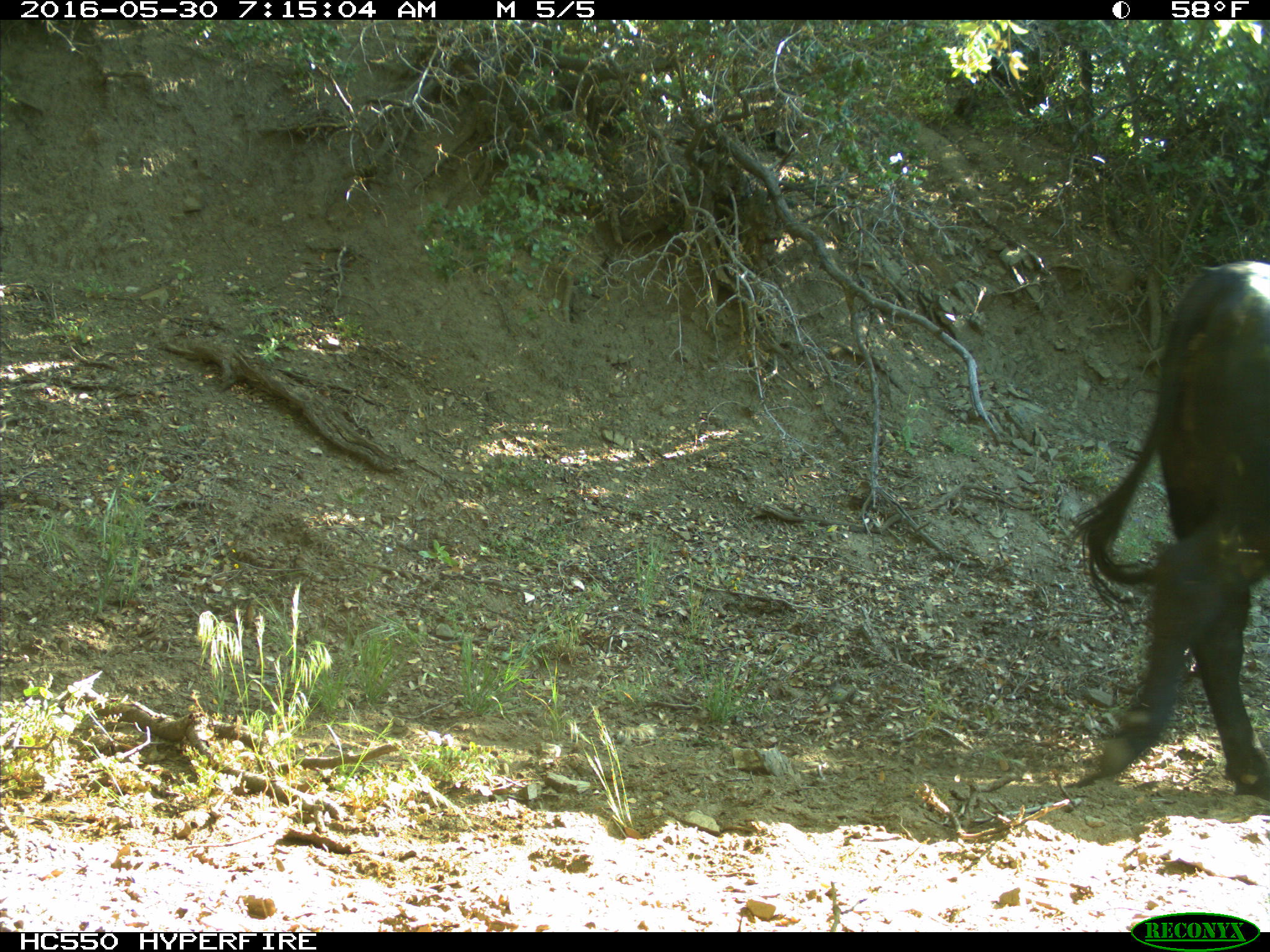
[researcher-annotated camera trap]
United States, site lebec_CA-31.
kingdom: Animalia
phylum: Chordata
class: Mammalia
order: Artiodactyla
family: Bovidae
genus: Bos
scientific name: Bos taurus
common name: domestic cow